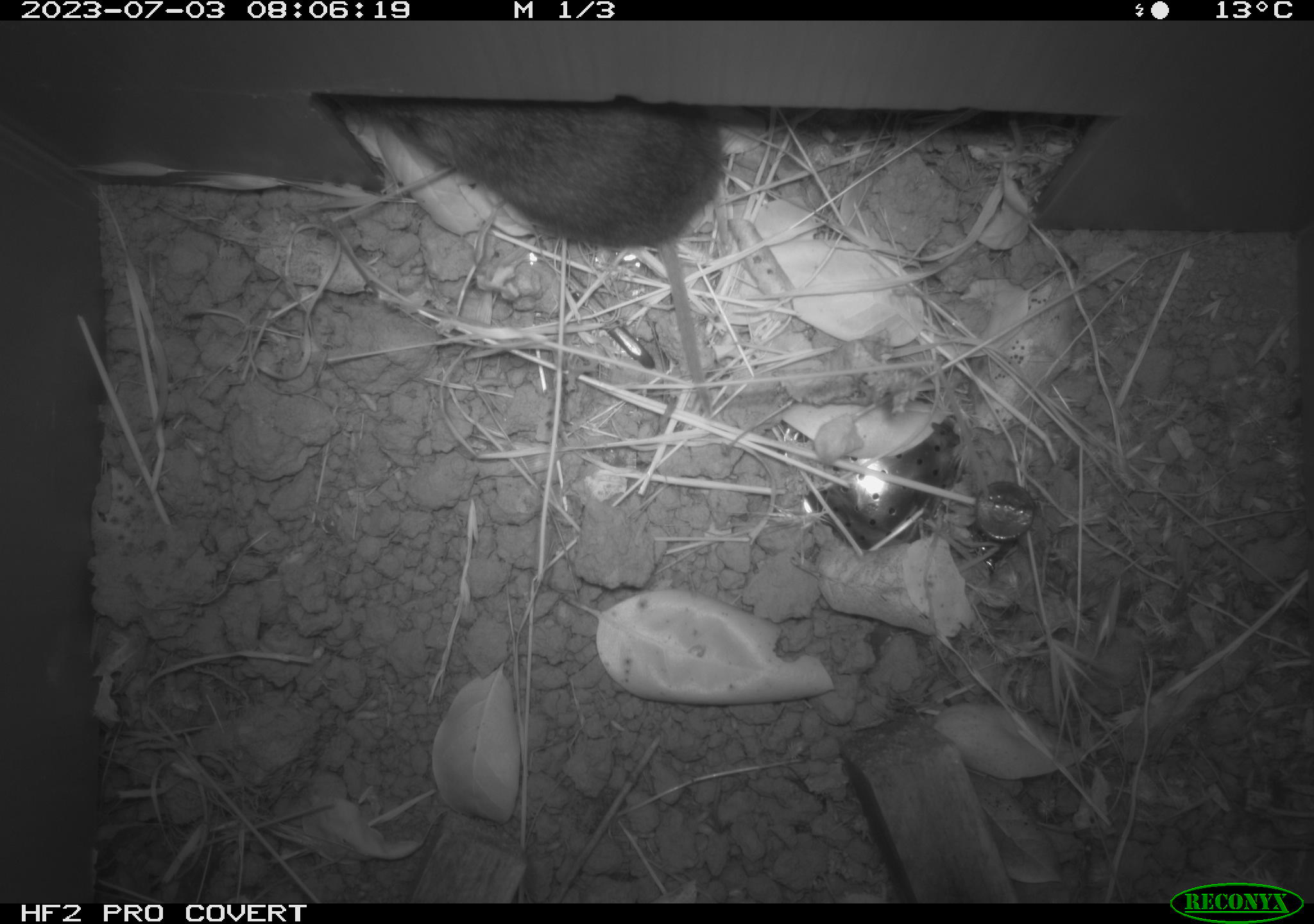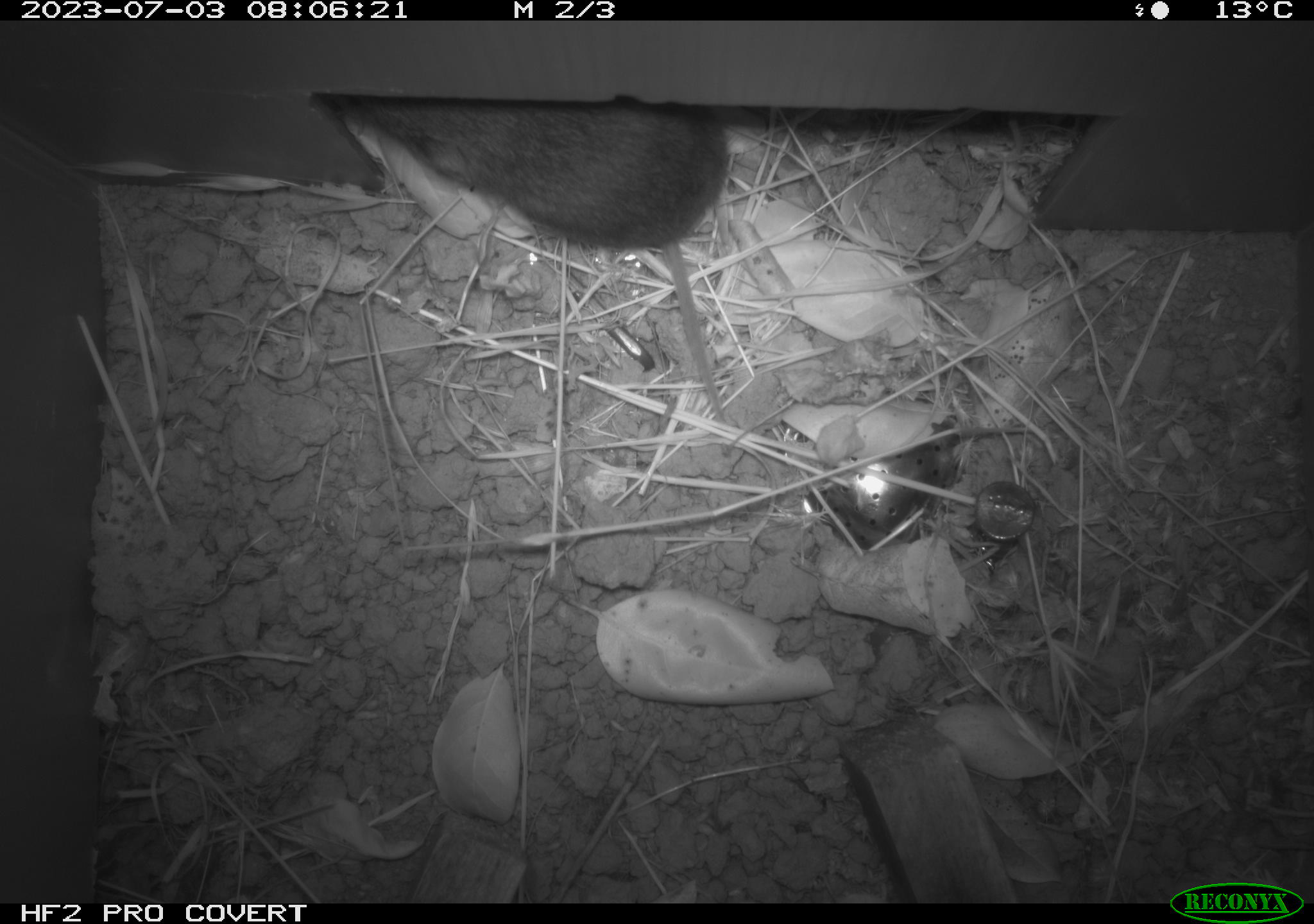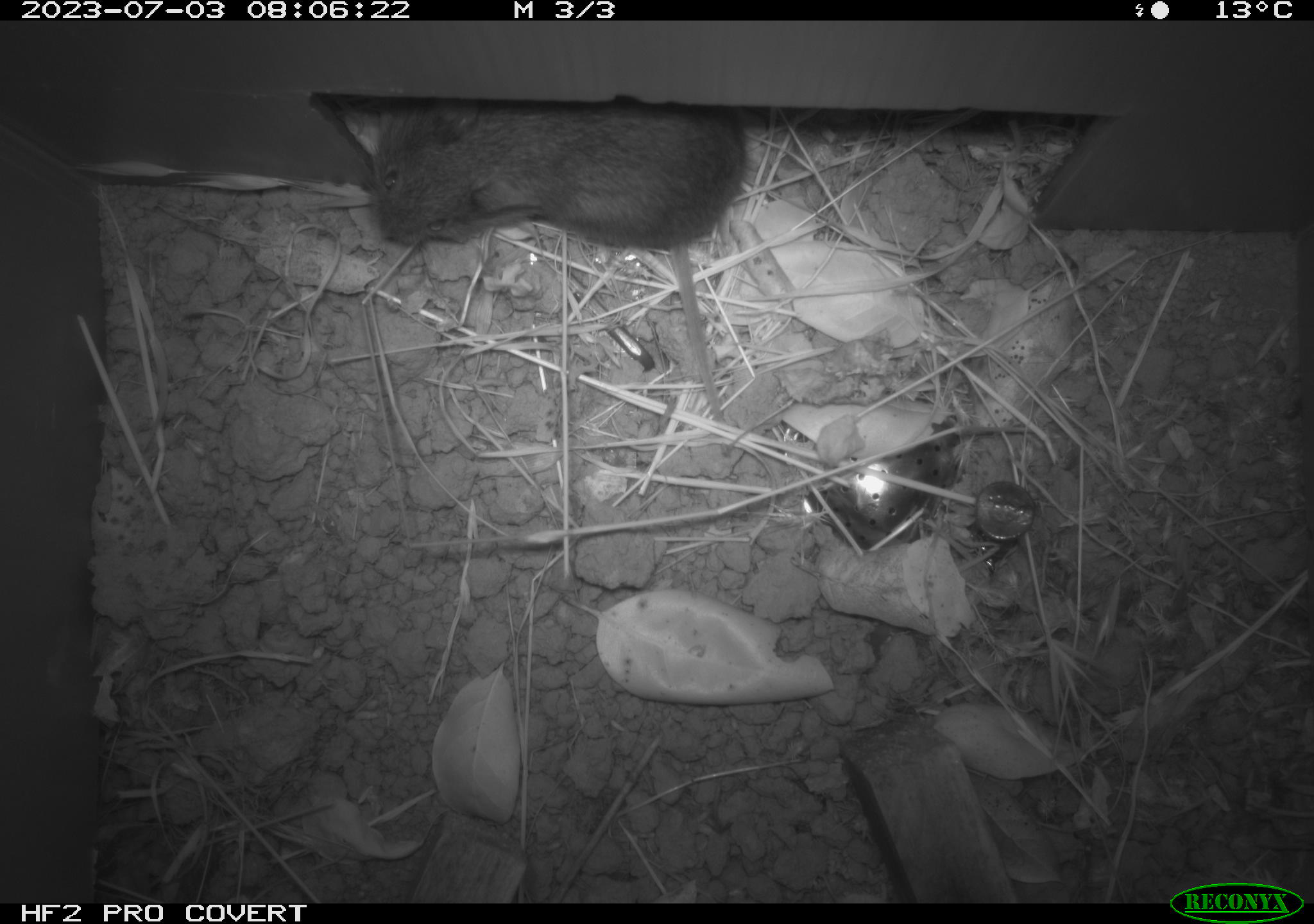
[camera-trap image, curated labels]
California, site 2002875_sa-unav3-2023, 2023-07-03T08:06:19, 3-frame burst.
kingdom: Animalia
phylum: Chordata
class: Mammalia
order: Rodentia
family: Cricetidae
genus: Microtus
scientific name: Microtus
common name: meadow vole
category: microtus species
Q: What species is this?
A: Microtus species (meadow vole) (Microtus).